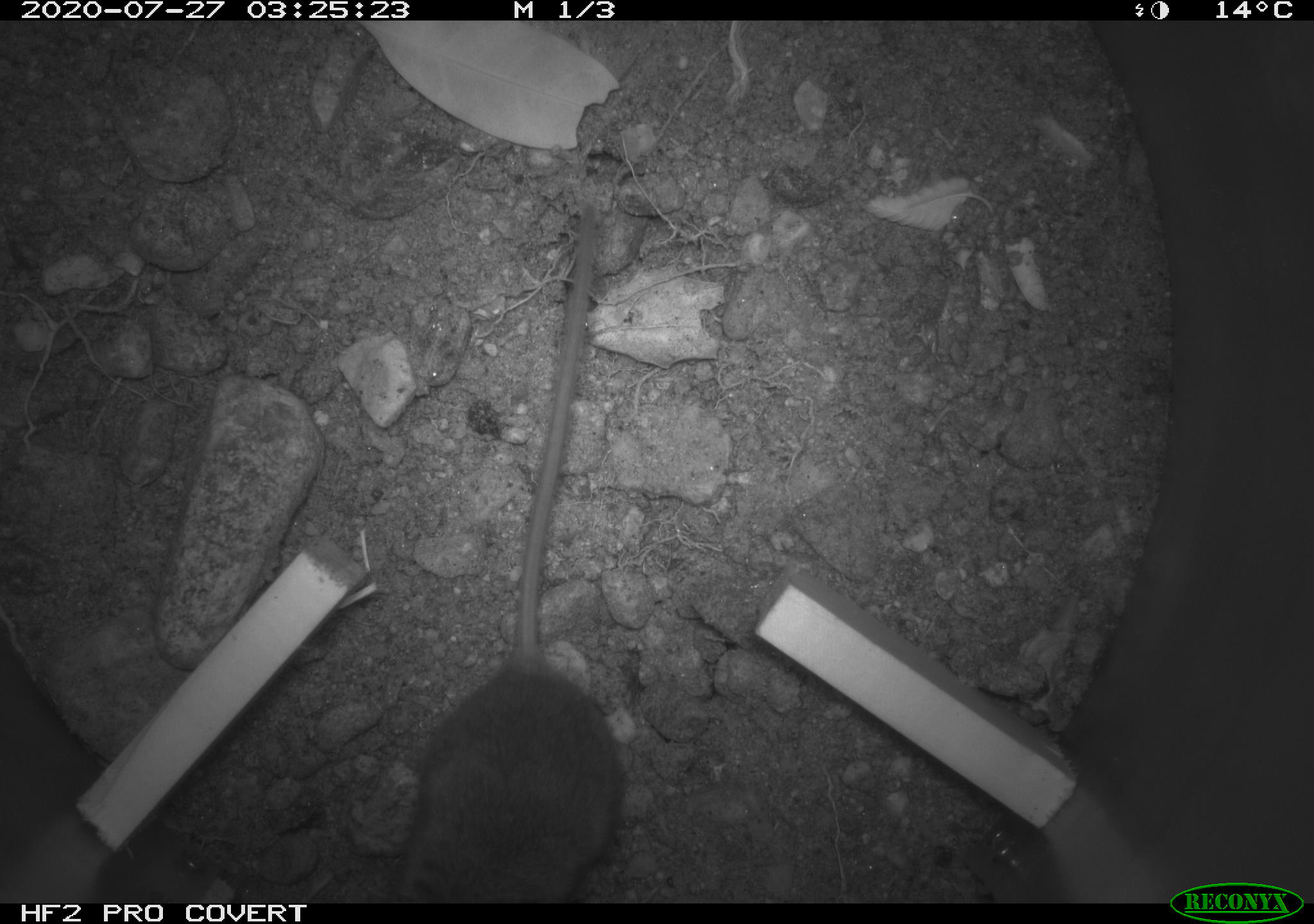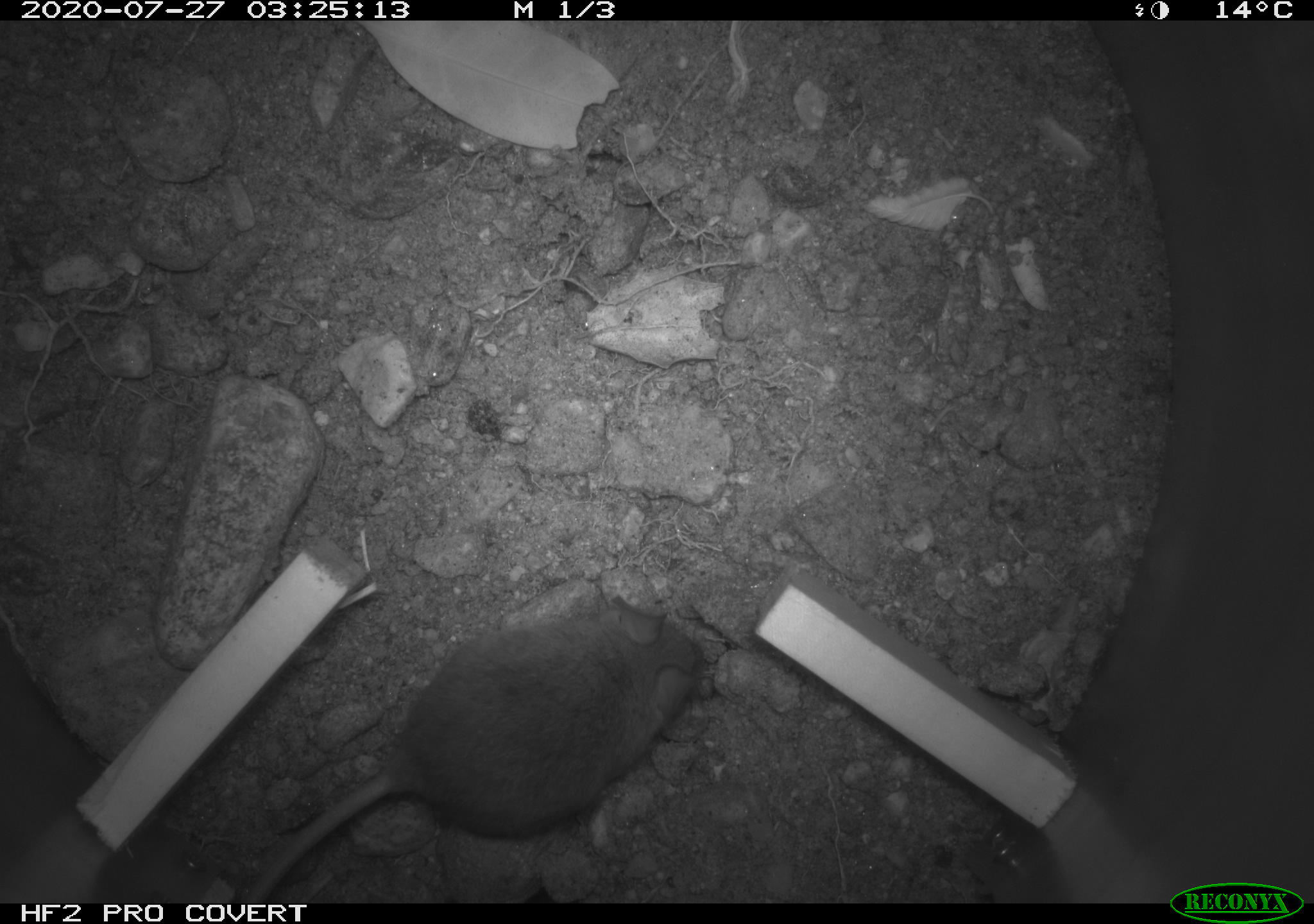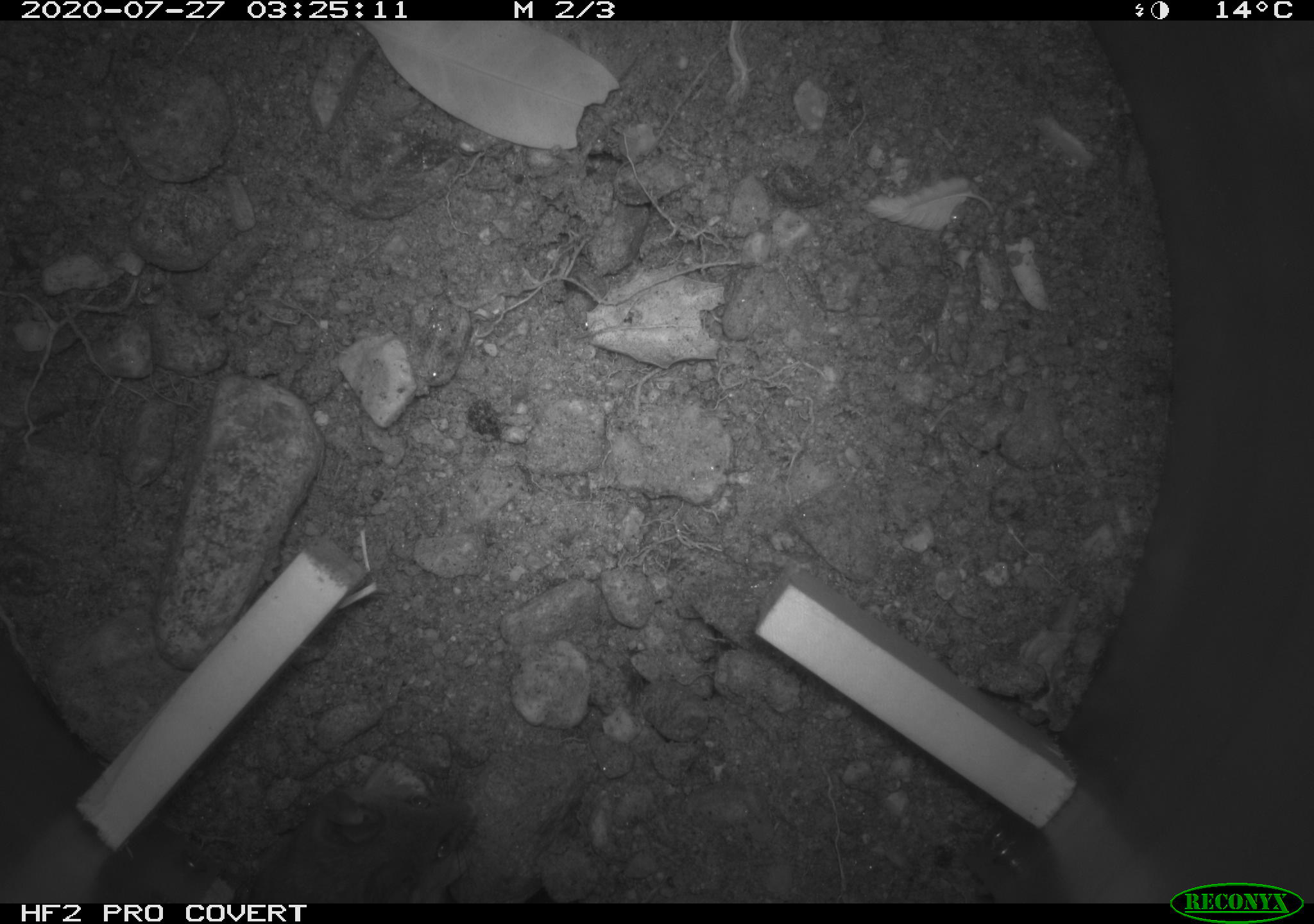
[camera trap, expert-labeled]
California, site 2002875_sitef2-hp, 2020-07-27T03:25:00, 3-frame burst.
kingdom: Animalia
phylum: Chordata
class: Mammalia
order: Rodentia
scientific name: Rodentia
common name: rodent